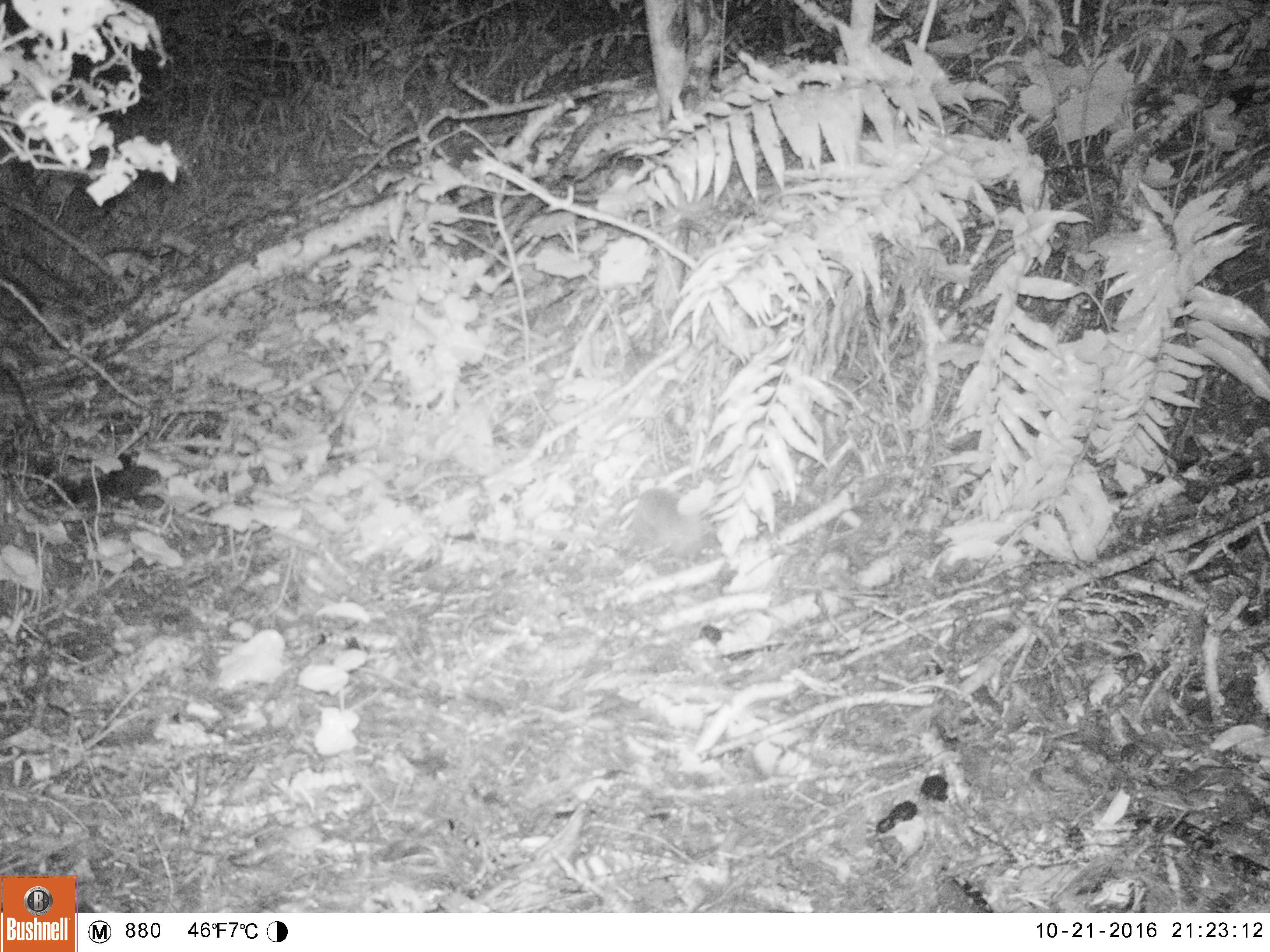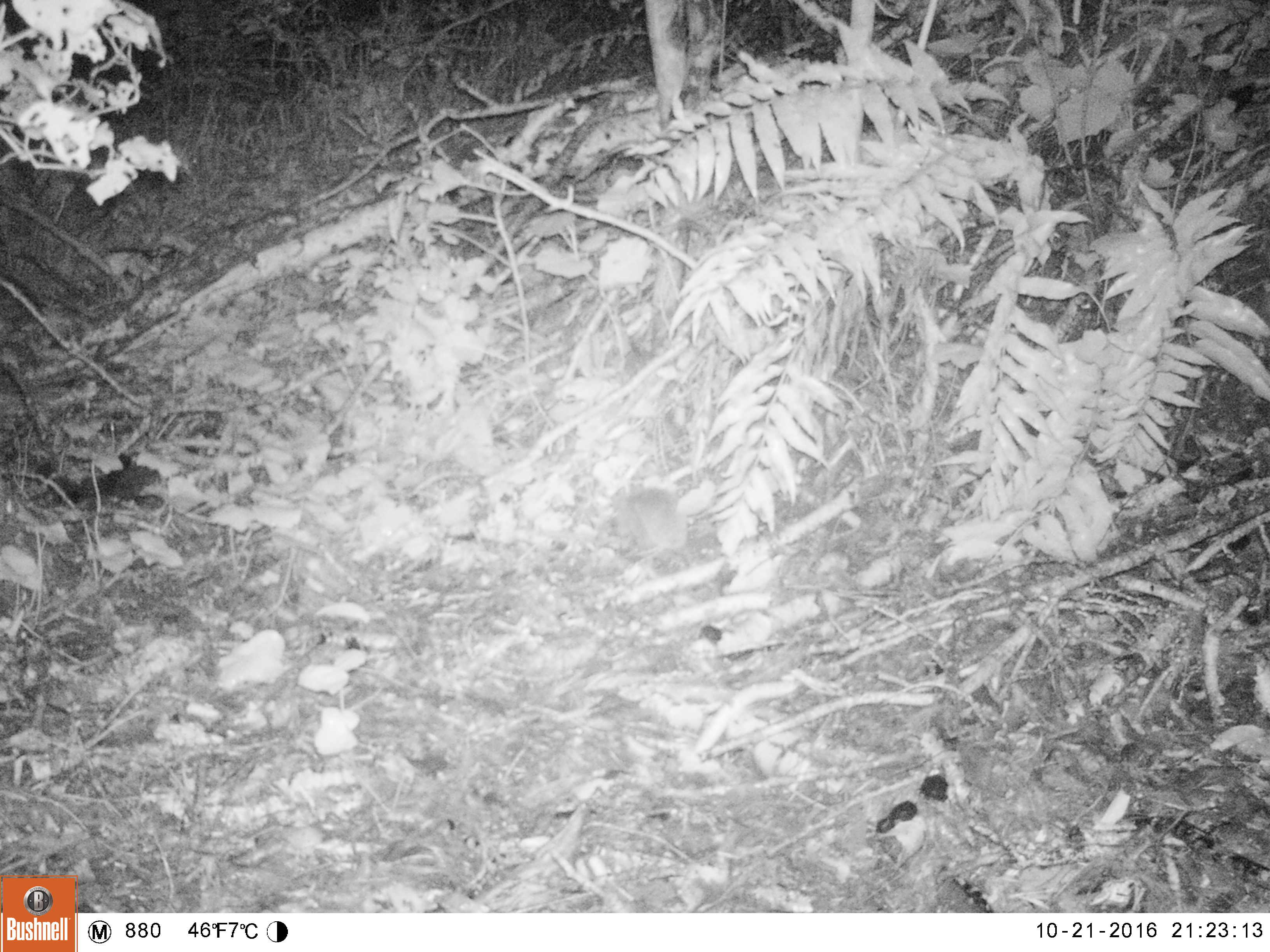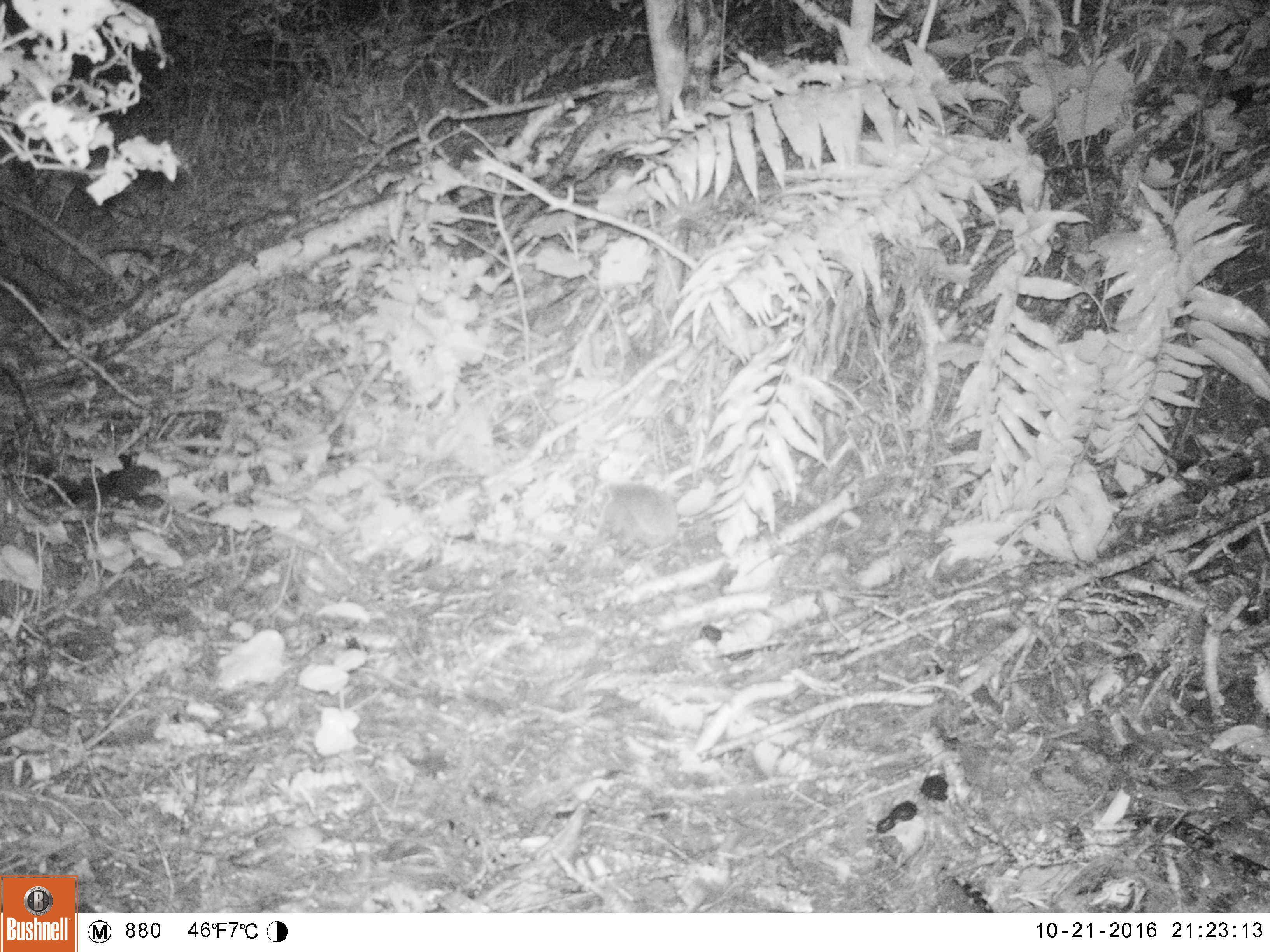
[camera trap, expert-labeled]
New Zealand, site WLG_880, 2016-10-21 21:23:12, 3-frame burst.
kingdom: Animalia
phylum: Chordata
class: Mammalia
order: Eulipotyphla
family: Erinaceidae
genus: Erinaceus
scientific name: Erinaceus europaeus europaeus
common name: european hedgehog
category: hedgehog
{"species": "hedgehog (european hedgehog) (Erinaceus europaeus europaeus)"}